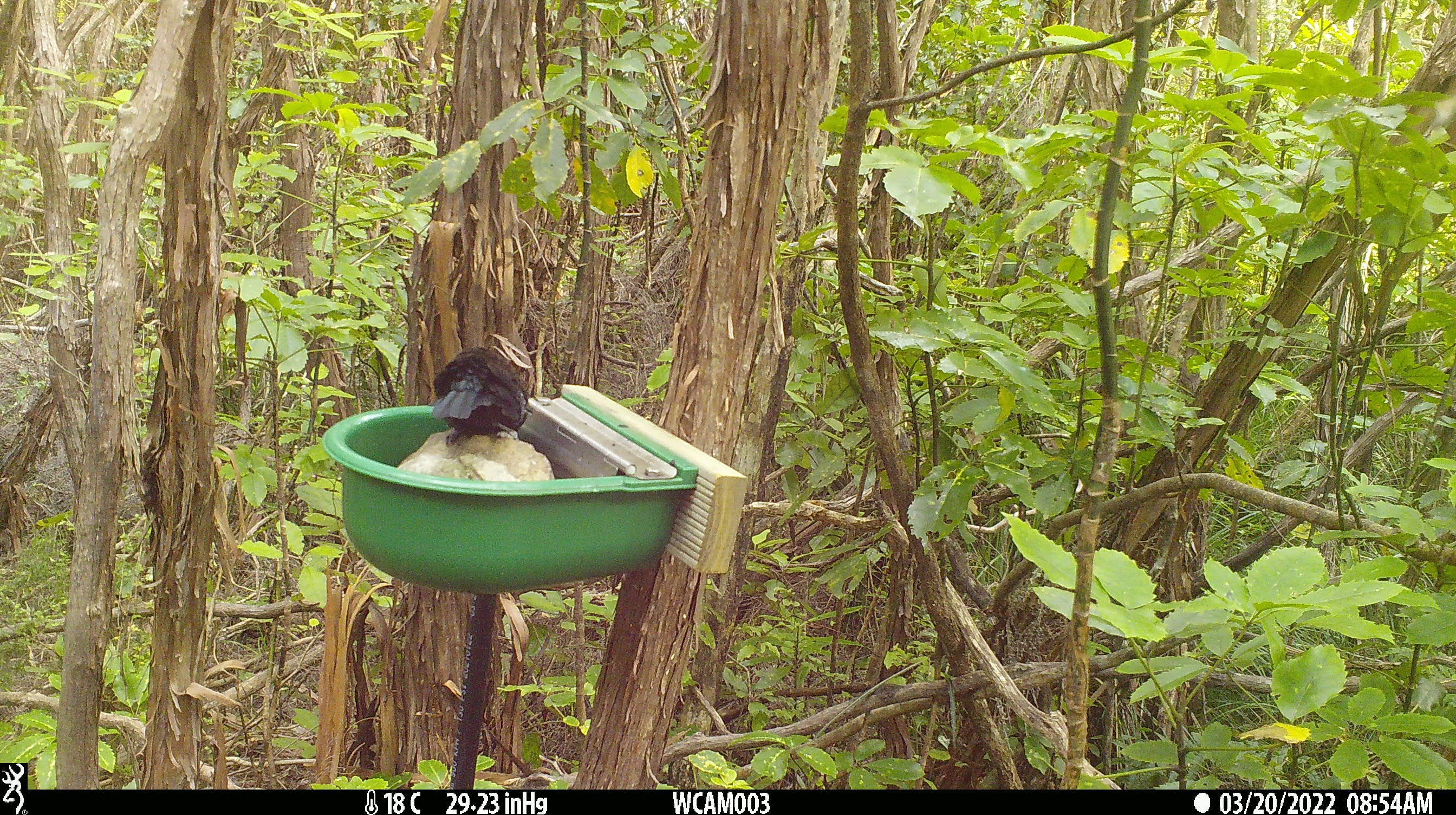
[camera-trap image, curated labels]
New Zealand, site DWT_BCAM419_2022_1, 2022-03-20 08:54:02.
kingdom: Animalia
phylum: Chordata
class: Aves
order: Passeriformes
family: Meliphagidae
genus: Prosthemadera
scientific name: Prosthemadera novaeseelandiae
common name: tui